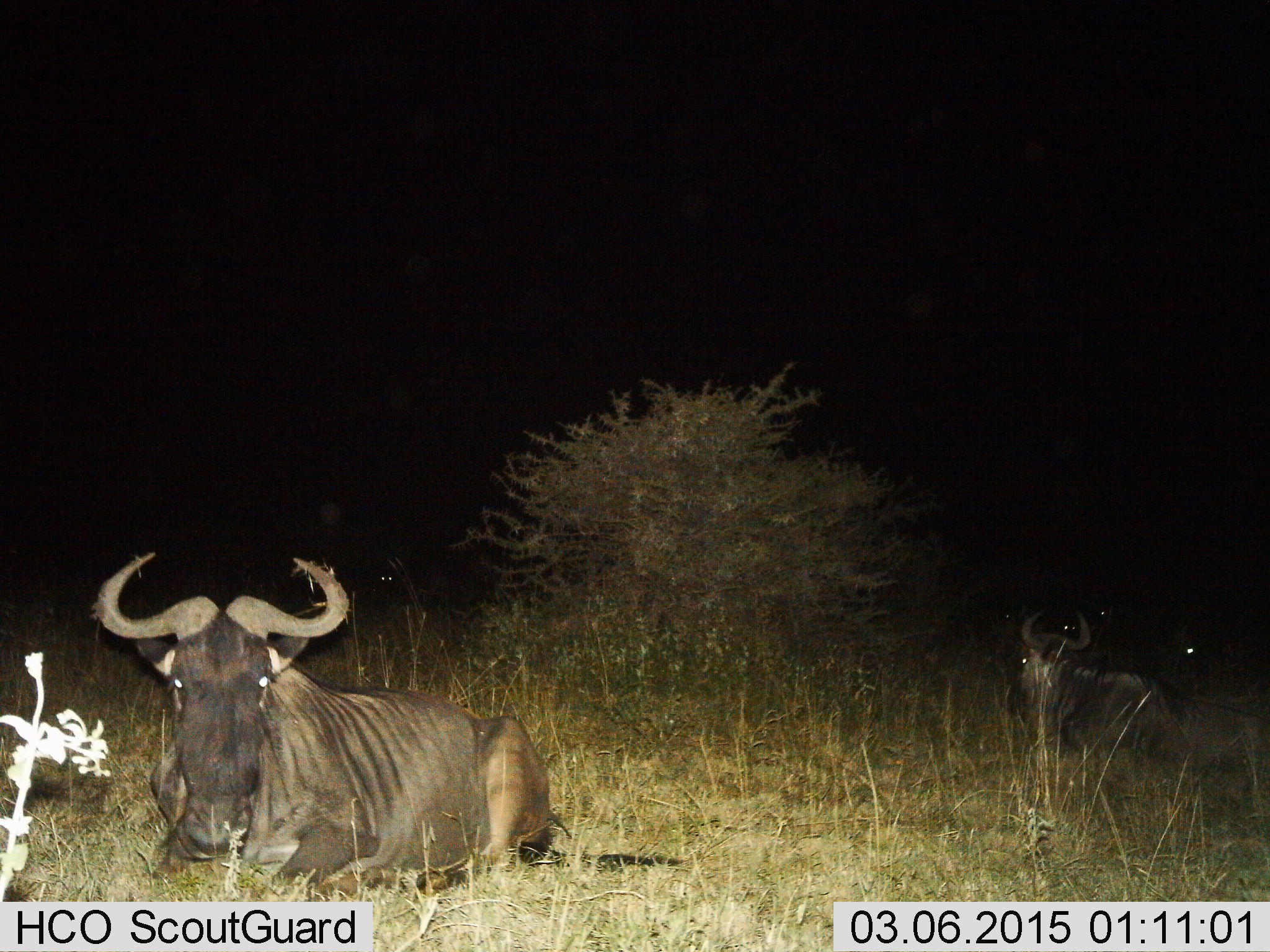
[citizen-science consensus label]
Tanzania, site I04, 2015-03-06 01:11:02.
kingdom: Animalia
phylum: Chordata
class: Mammalia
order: Artiodactyla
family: Bovidae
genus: Connochaetes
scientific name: Connochaetes taurinus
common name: blue wildebeest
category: wildebeest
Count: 2.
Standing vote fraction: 0%.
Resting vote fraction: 90%.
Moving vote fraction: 10%.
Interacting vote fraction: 0%.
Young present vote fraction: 0%.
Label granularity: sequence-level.